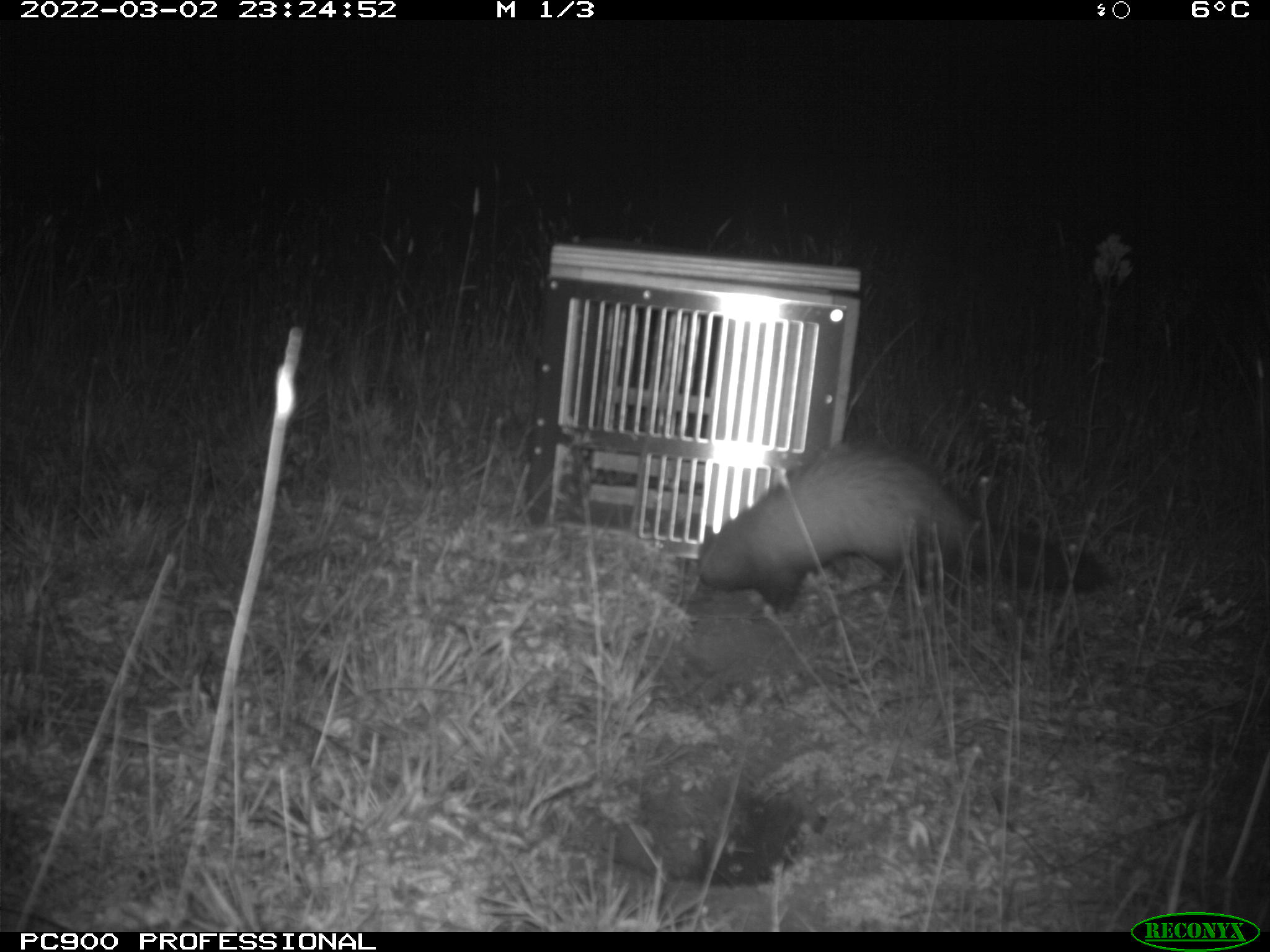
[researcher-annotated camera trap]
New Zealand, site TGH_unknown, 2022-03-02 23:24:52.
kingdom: Animalia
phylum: Chordata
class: Mammalia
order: Carnivora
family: Mustelidae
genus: Mustela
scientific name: Mustela furo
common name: ferret